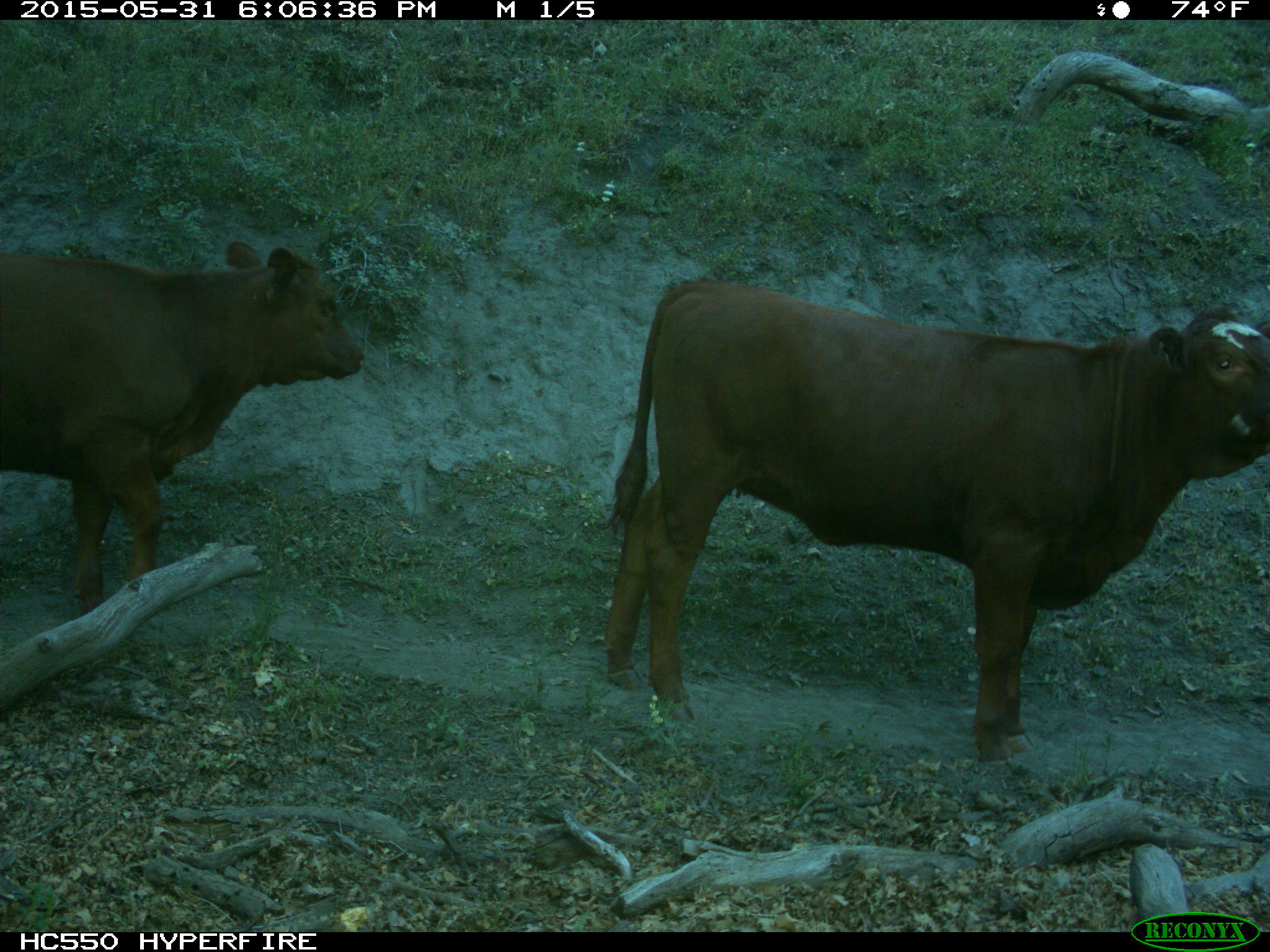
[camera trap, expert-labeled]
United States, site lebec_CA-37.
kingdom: Animalia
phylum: Chordata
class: Mammalia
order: Artiodactyla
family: Bovidae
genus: Bos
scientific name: Bos taurus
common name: domestic cow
Bos taurus (domestic cow).